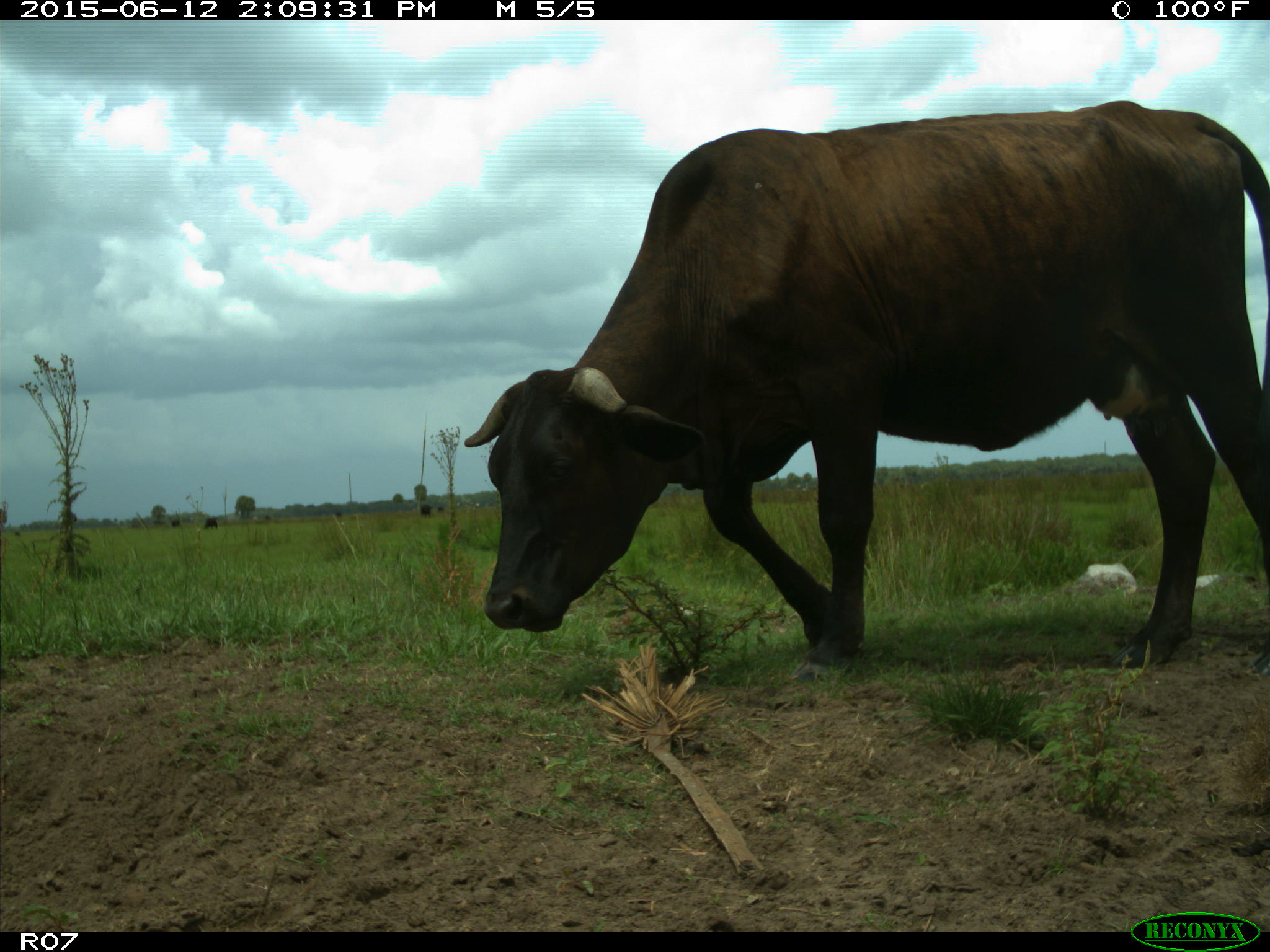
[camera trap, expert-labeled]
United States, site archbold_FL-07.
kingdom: Animalia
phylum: Chordata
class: Mammalia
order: Artiodactyla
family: Bovidae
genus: Bos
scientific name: Bos taurus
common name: domestic cow